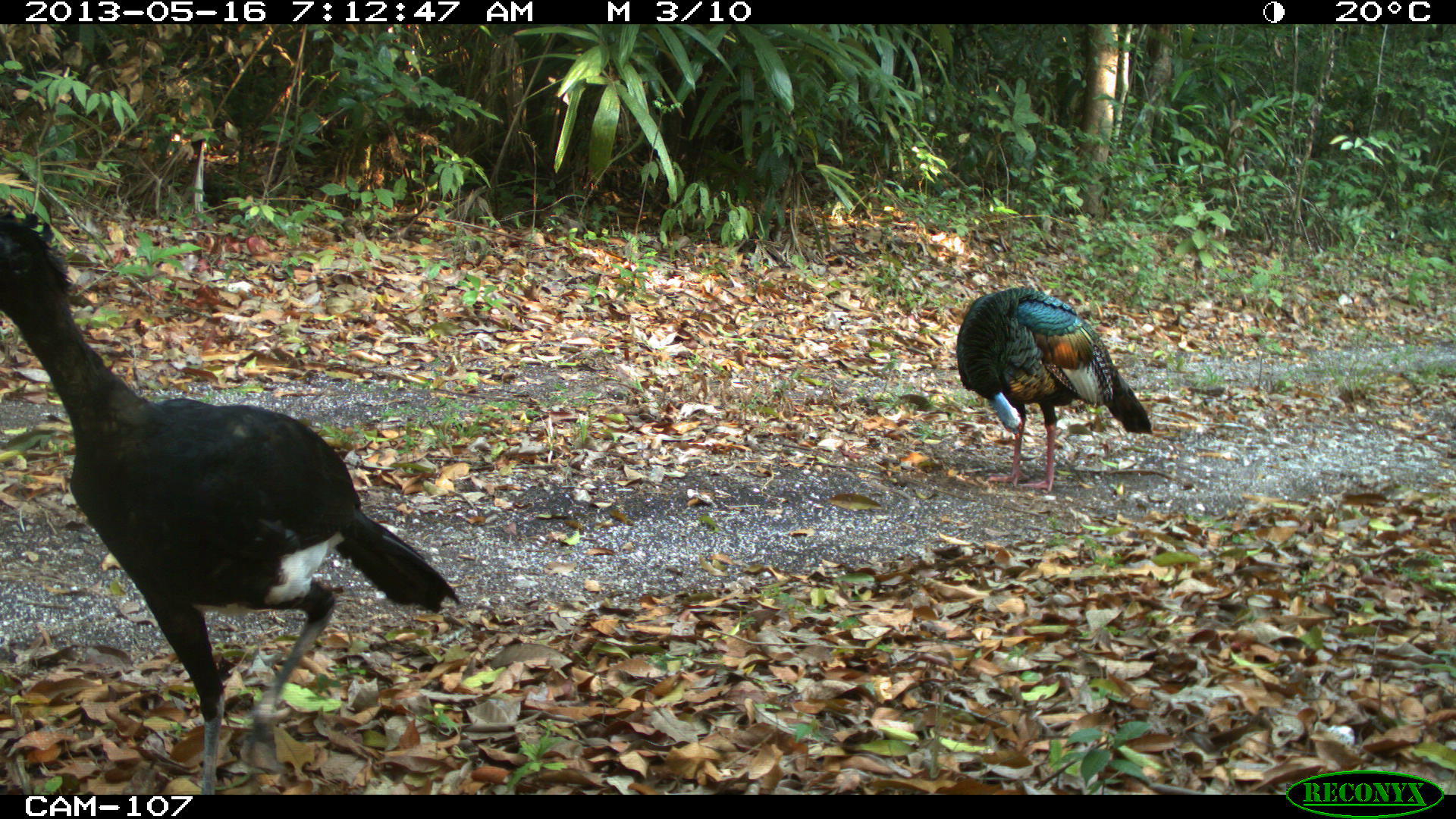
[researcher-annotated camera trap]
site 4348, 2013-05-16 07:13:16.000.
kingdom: Animalia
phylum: Chordata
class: Aves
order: Galliformes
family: Phasianidae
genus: Meleagris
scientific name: Meleagris ocellata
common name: ocellated turkey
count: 1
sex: male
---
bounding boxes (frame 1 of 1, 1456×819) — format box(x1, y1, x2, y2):
meleagris ocellata: box(0, 209, 461, 792); box(955, 286, 1153, 492)